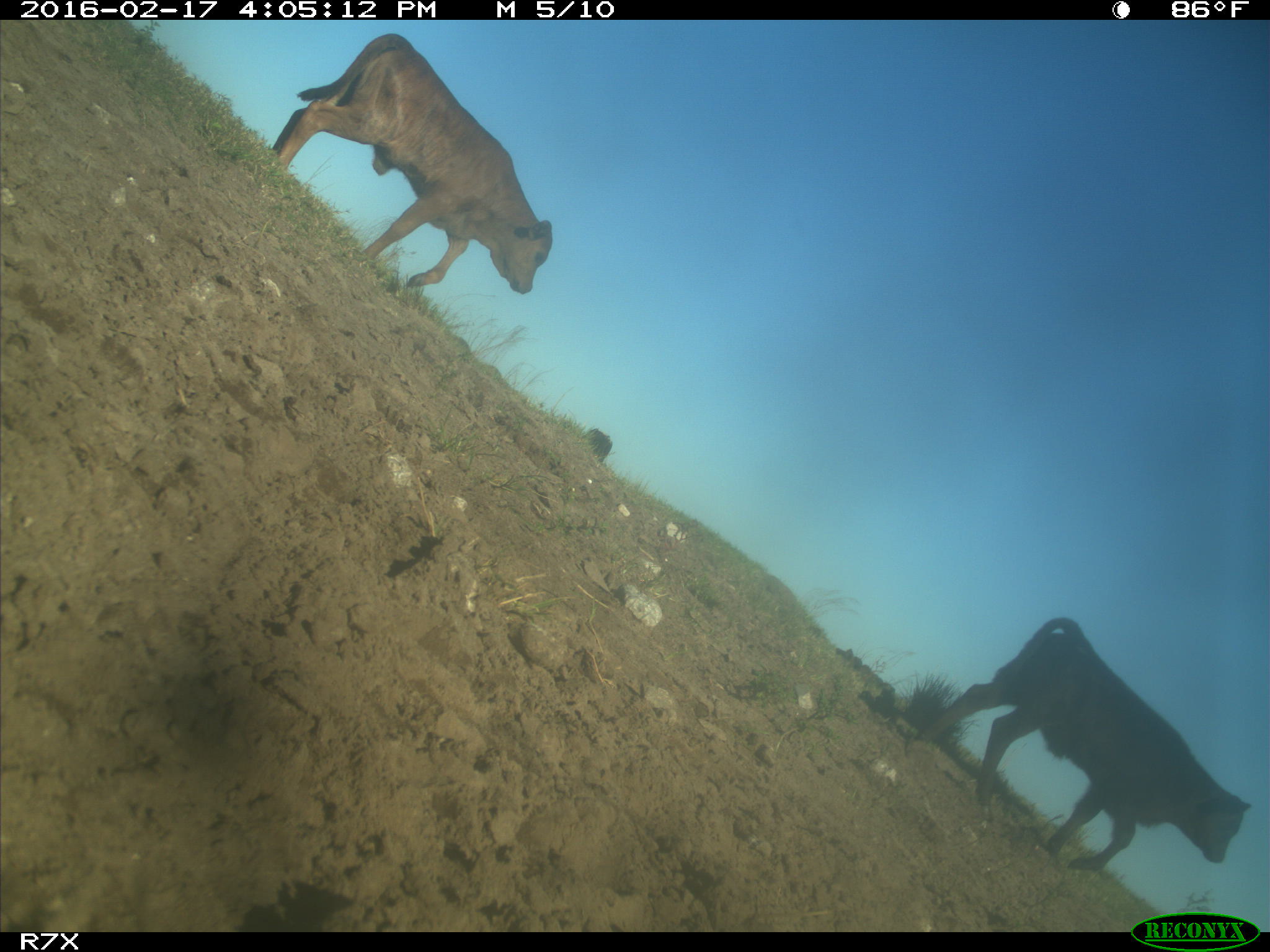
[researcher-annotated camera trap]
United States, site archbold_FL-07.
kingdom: Animalia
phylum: Chordata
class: Mammalia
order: Artiodactyla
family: Bovidae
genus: Bos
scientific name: Bos taurus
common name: domestic cow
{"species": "Bos taurus (domestic cow)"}